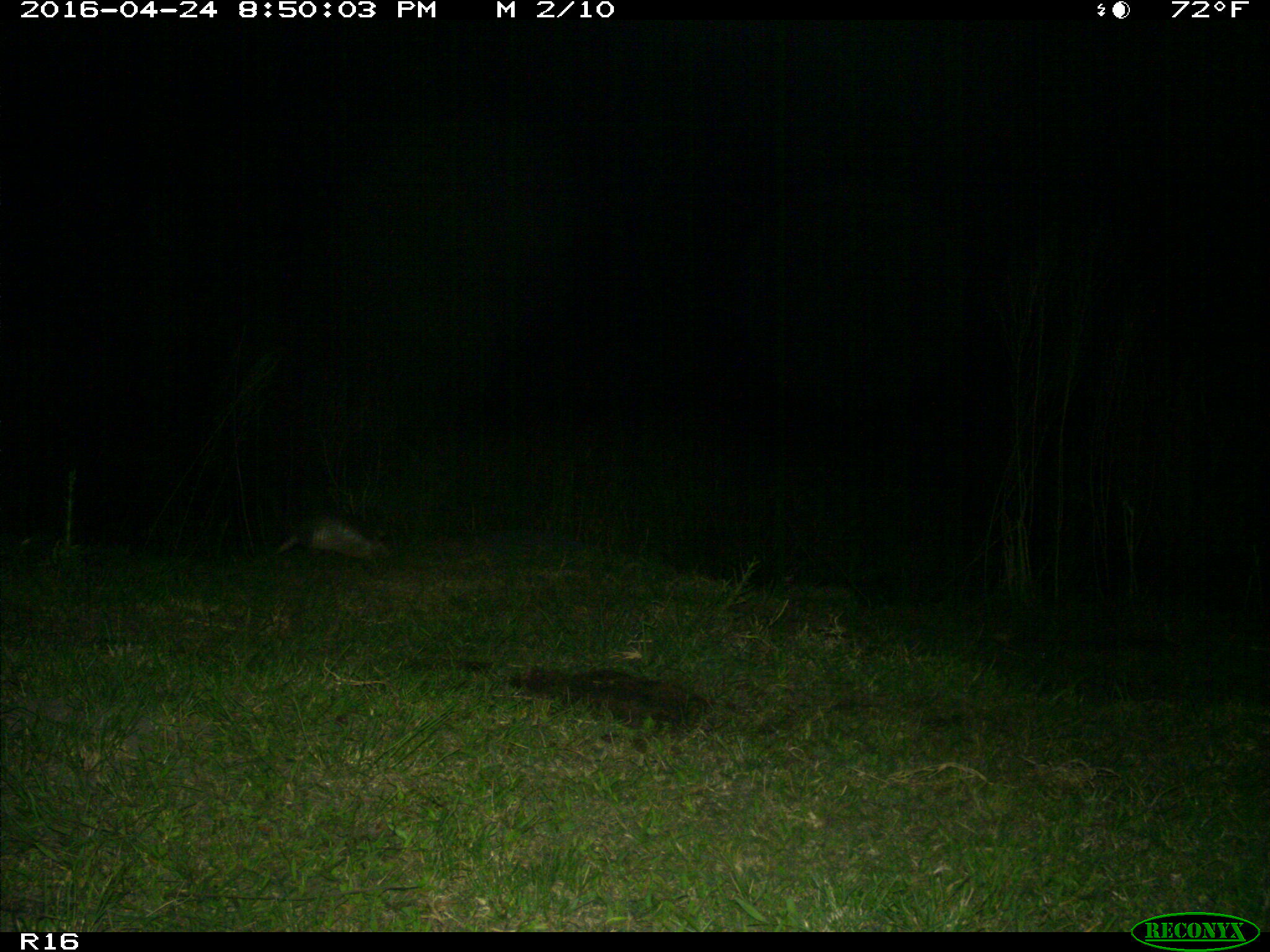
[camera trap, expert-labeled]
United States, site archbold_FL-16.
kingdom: Animalia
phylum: Chordata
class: Mammalia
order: Cingulata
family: Dasypodidae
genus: Dasypus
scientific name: Dasypus novemcinctus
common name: nine-banded armadillo